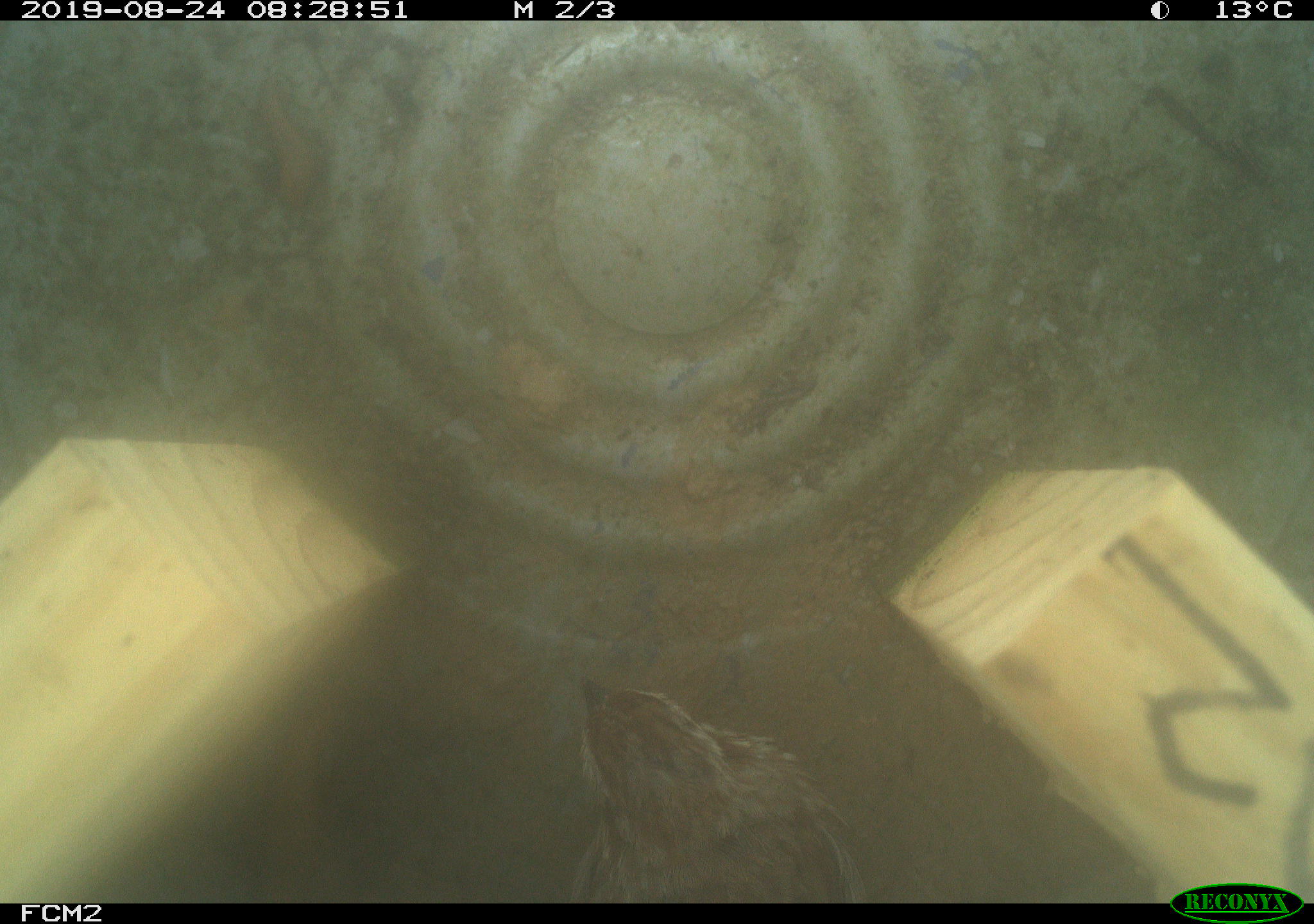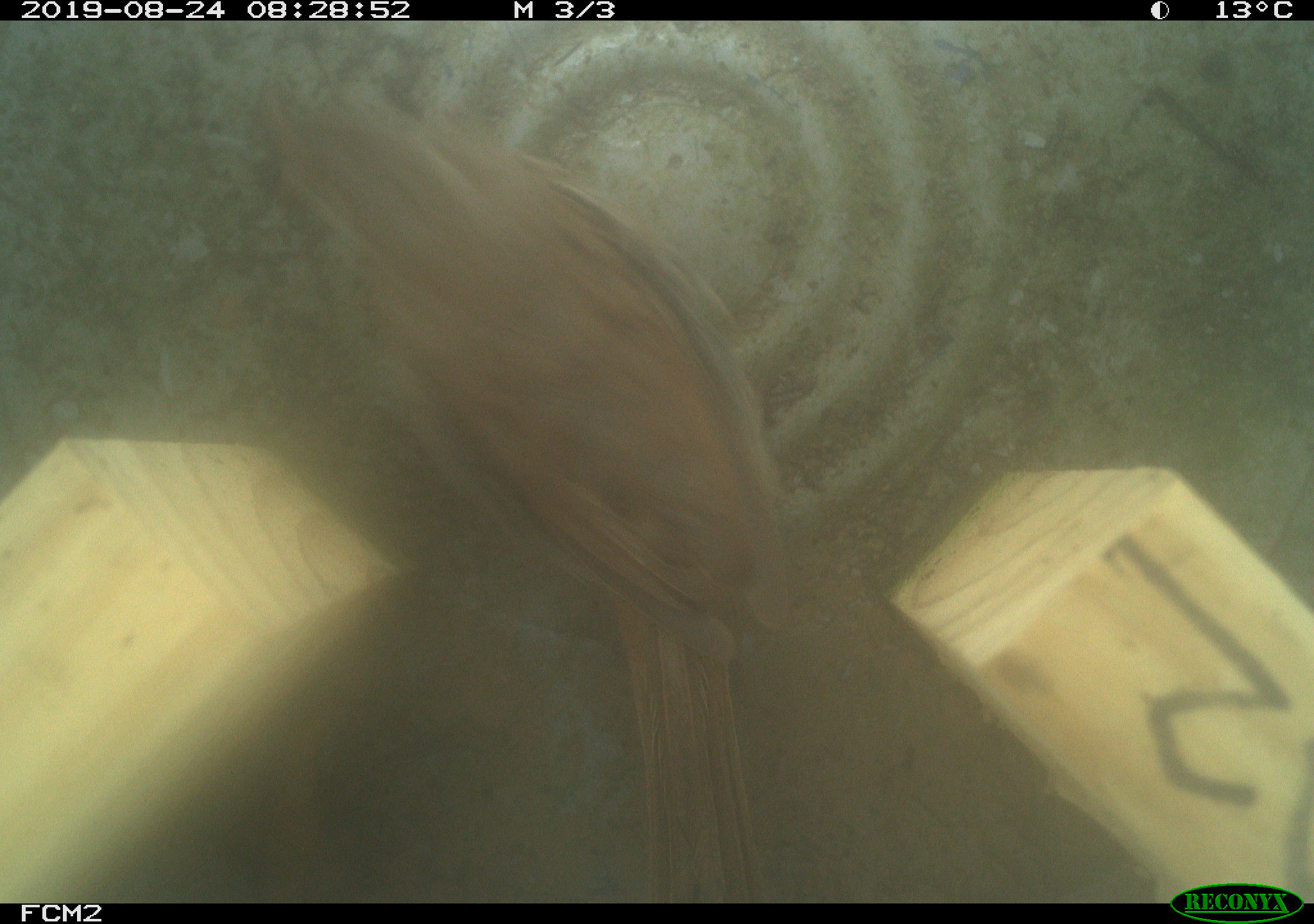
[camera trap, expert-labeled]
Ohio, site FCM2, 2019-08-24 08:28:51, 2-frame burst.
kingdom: Animalia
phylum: Chordata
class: Aves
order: Passeriformes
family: Passerellidae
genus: Melospiza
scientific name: Melospiza melodia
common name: song sparrow